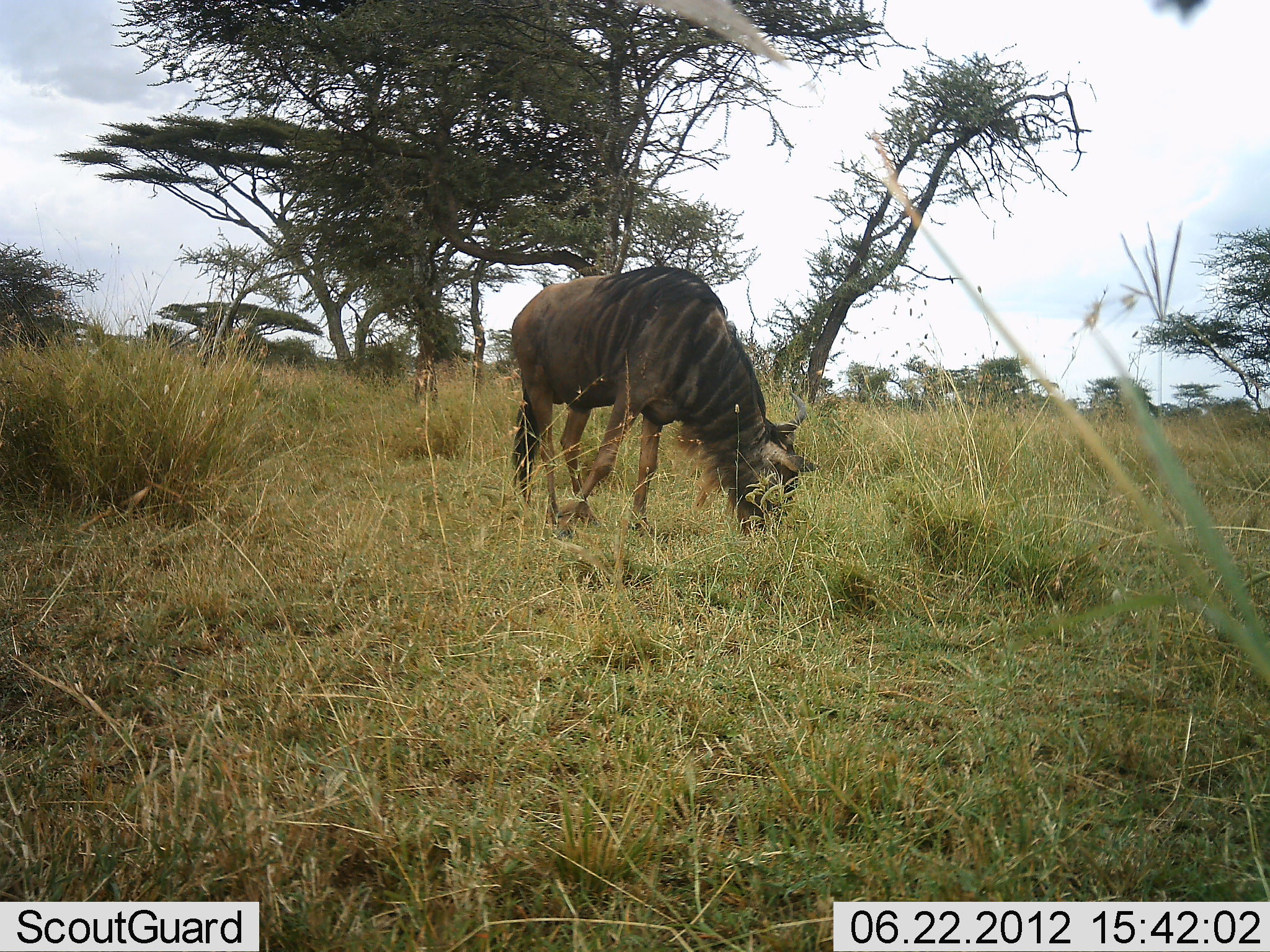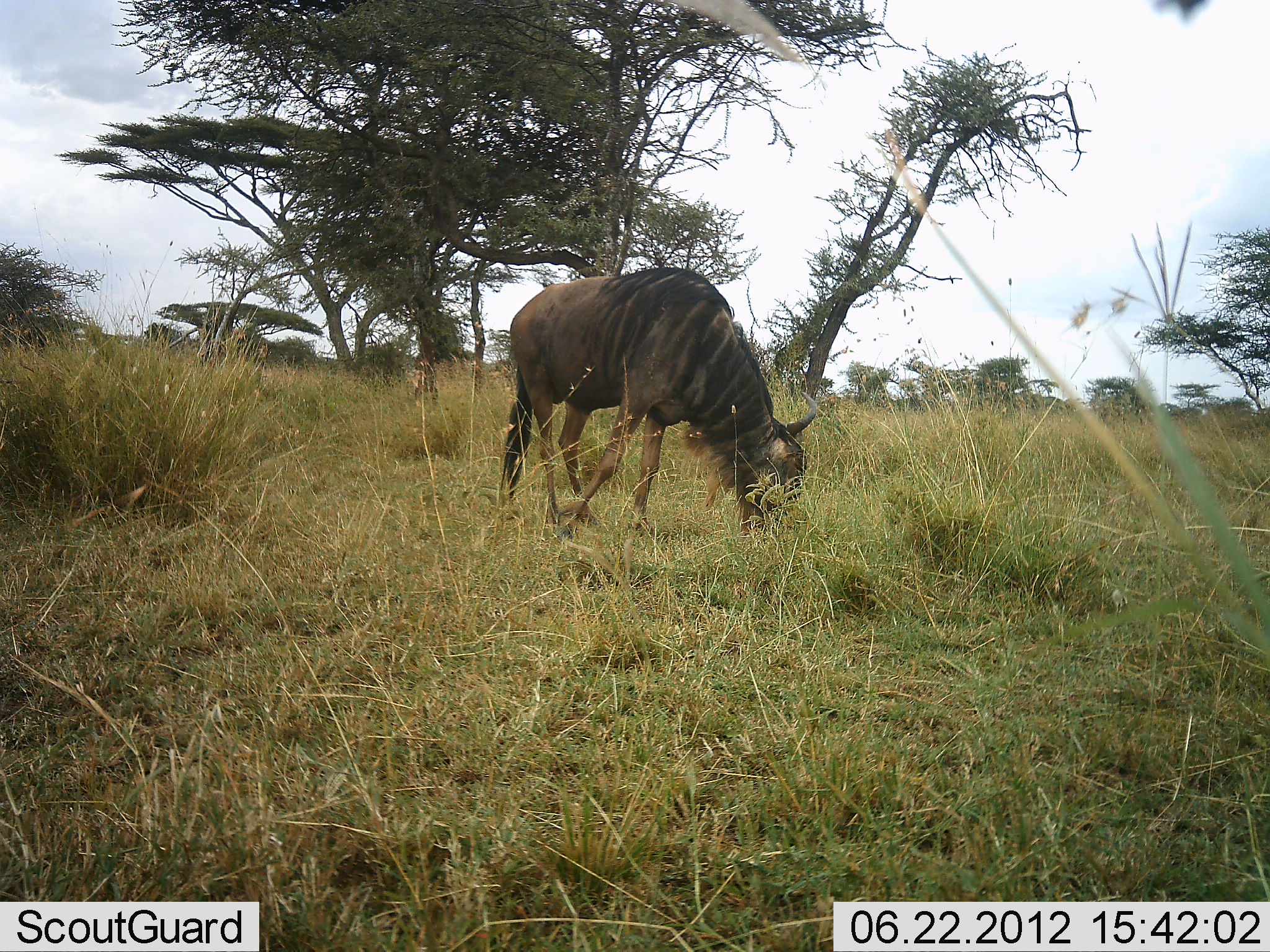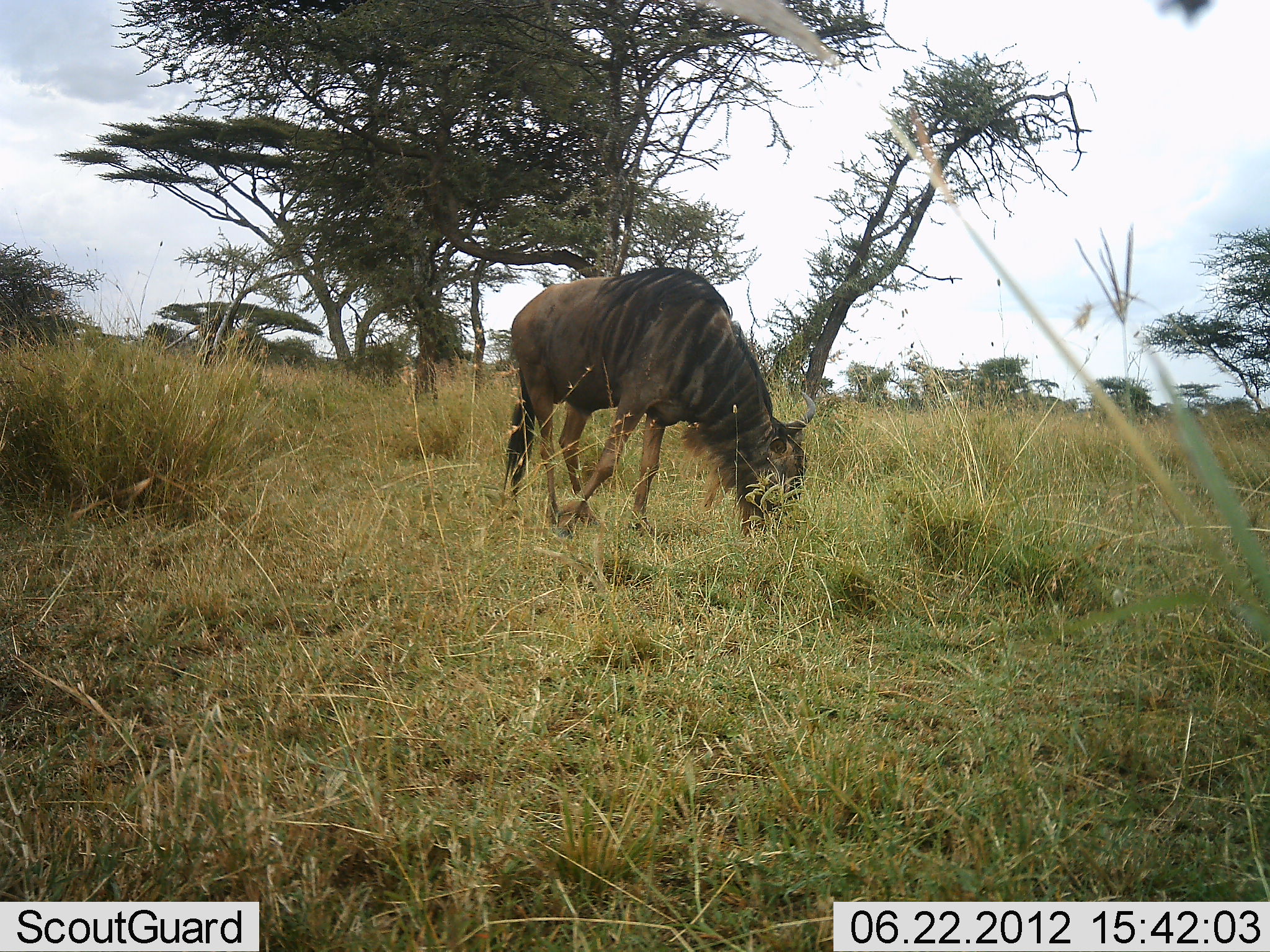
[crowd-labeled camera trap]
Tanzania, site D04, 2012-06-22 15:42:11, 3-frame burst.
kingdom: Animalia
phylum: Chordata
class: Mammalia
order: Artiodactyla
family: Bovidae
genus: Connochaetes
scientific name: Connochaetes taurinus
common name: blue wildebeest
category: wildebeest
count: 1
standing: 20%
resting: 0%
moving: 0%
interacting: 0%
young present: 0%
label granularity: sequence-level